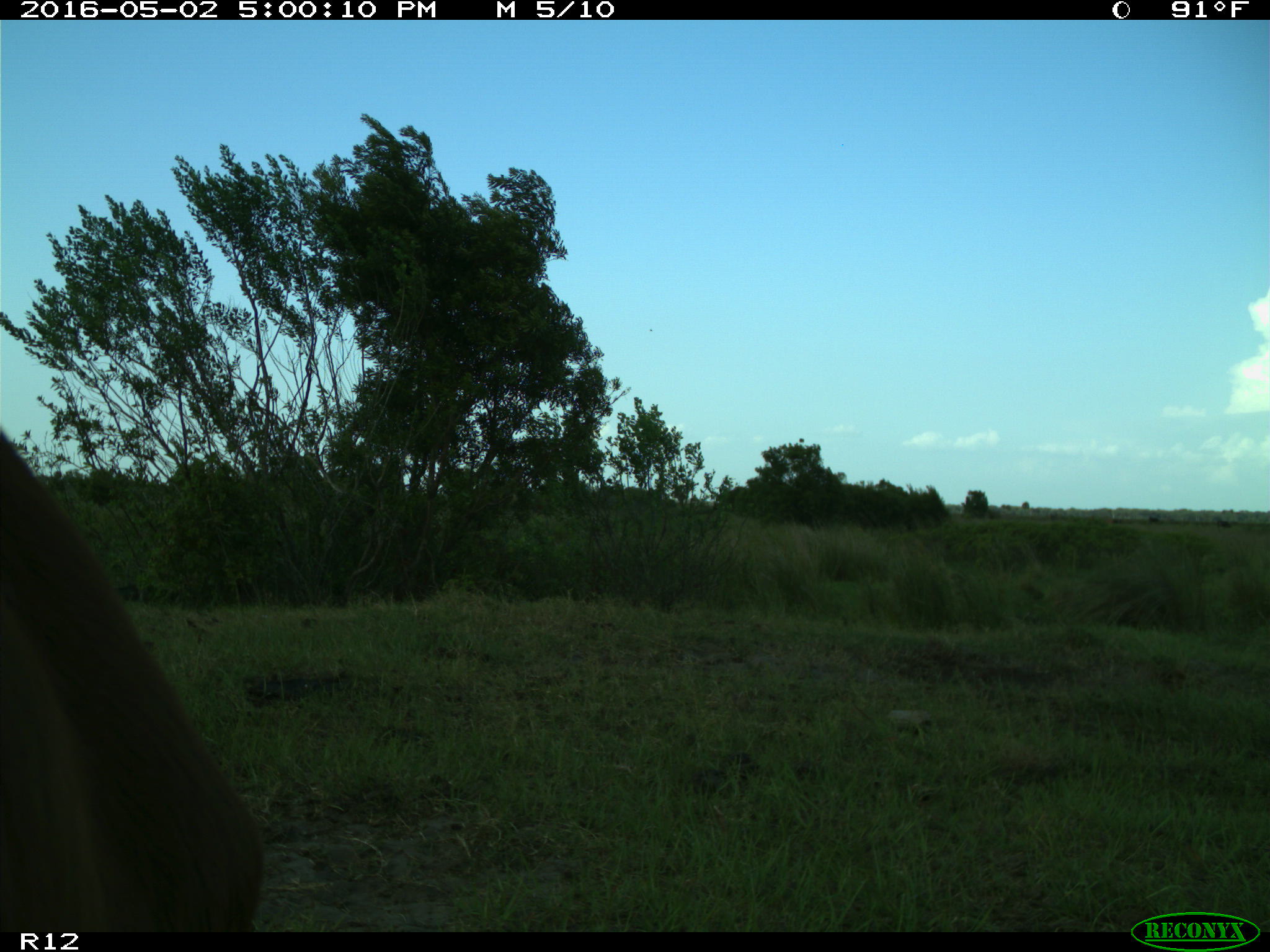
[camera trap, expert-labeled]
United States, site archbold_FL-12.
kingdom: Animalia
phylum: Chordata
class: Mammalia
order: Artiodactyla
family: Bovidae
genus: Bos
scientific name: Bos taurus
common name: domestic cow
Bos taurus (domestic cow).